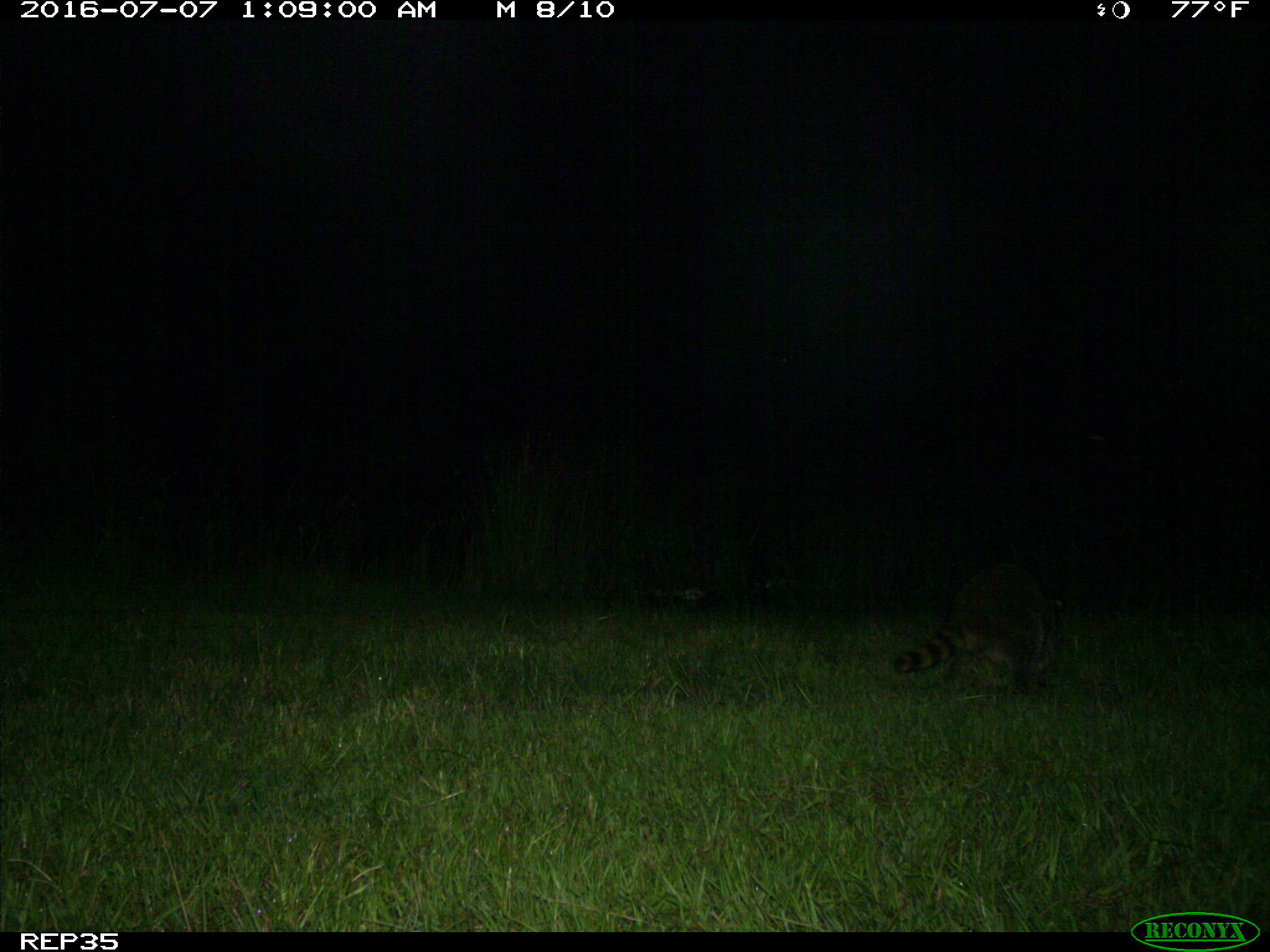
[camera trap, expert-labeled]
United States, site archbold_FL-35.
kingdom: Animalia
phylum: Chordata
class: Mammalia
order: Carnivora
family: Procyonidae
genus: Procyon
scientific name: Procyon lotor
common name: common raccoon